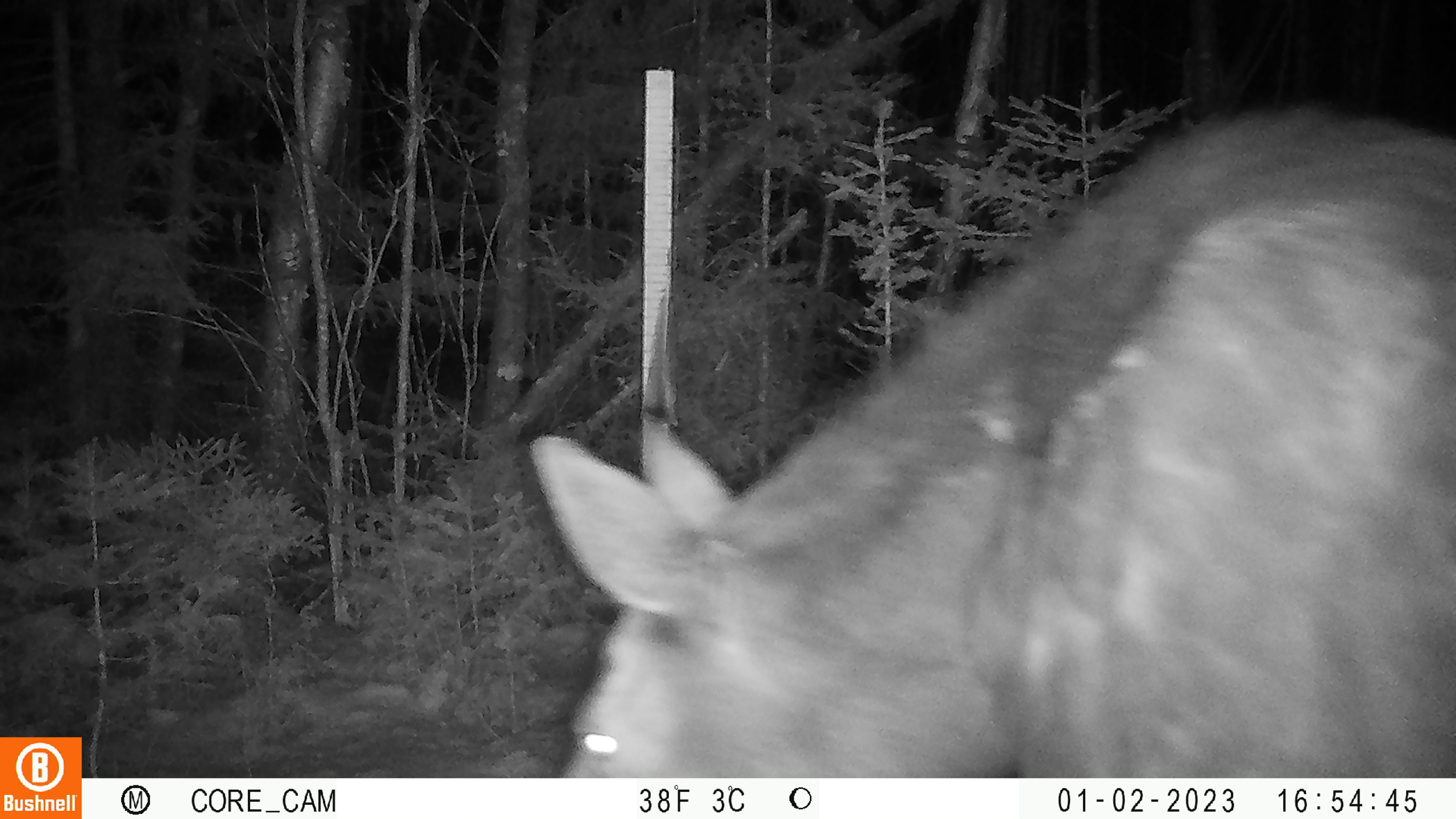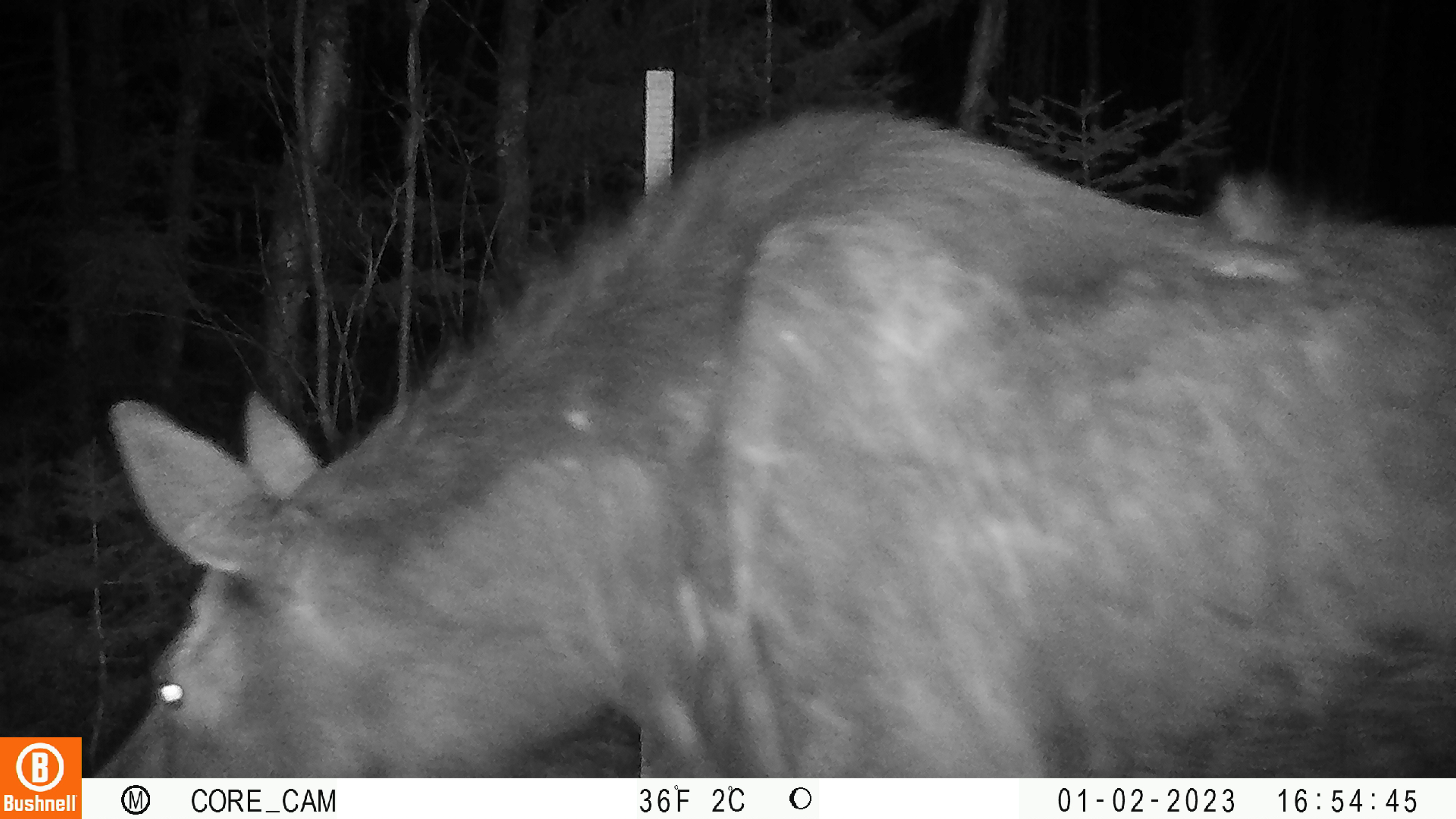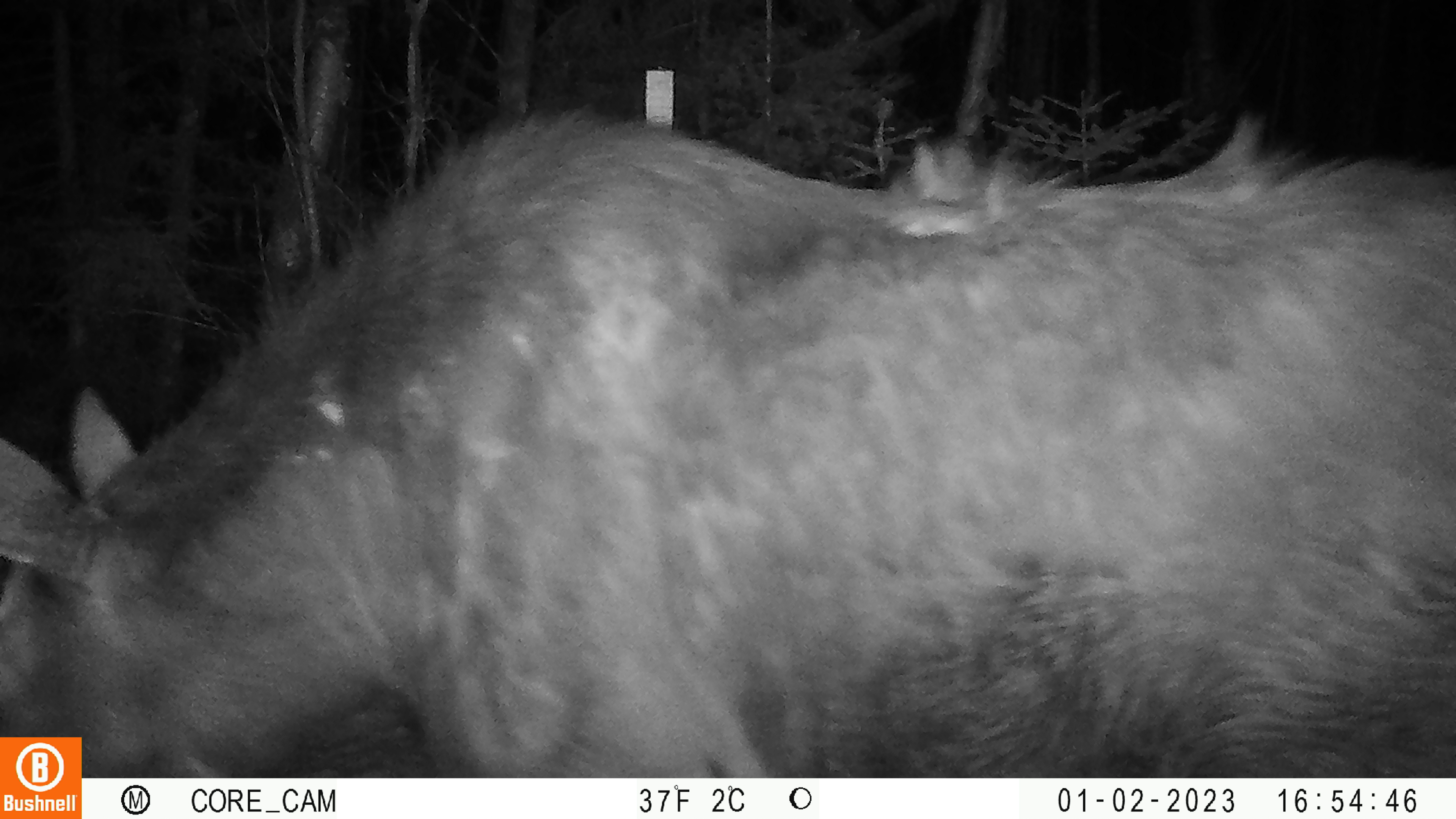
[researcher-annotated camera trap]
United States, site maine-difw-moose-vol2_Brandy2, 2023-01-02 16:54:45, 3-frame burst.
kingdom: Animalia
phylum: Chordata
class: Mammalia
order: Artiodactyla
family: Cervidae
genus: Alces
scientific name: Alces alces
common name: moose